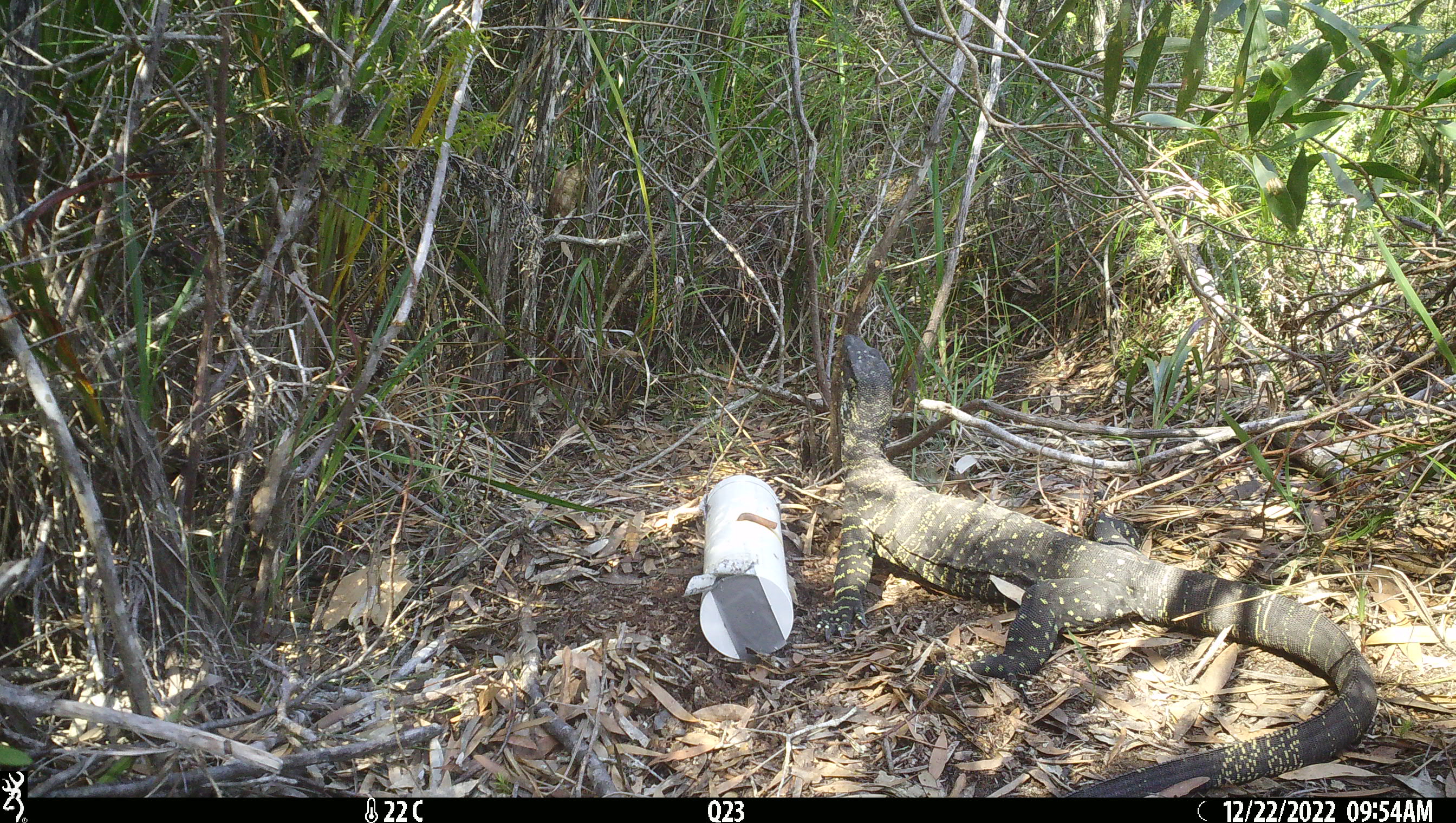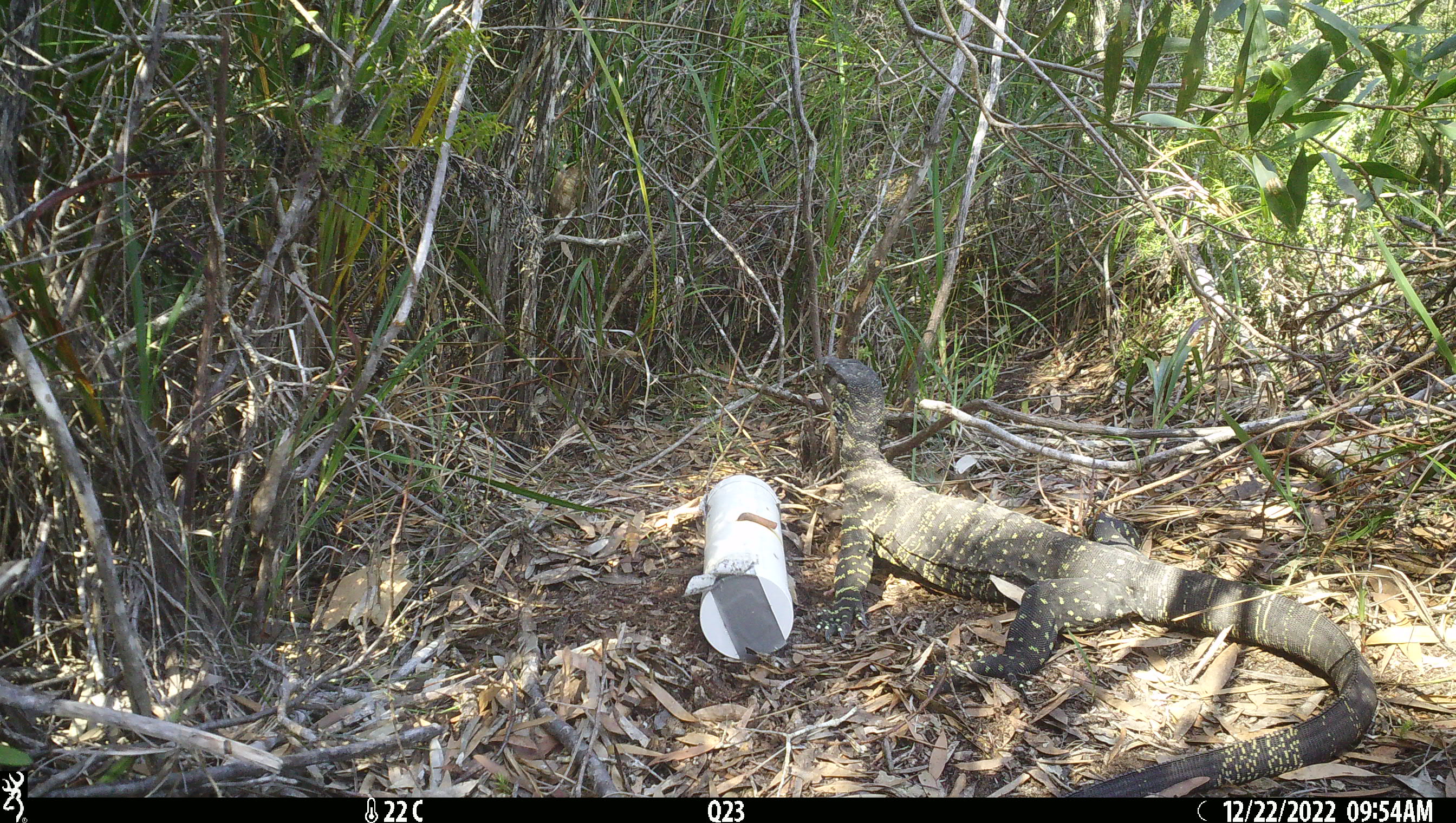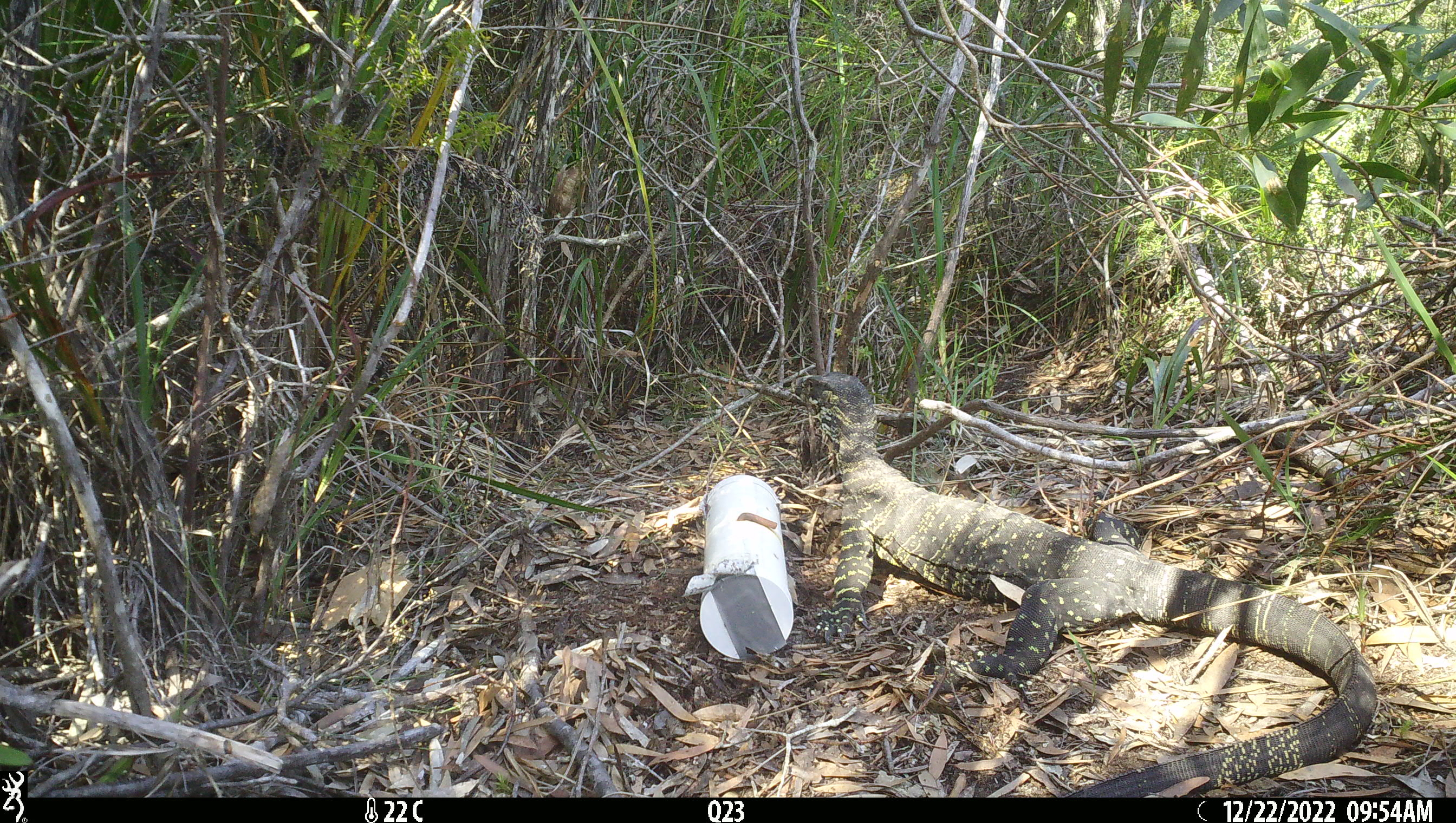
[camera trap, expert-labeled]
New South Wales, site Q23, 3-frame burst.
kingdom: Animalia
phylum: Chordata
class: Reptilia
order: Squamata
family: Varanidae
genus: Varanus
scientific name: Varanus varius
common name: lace monitor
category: goanna